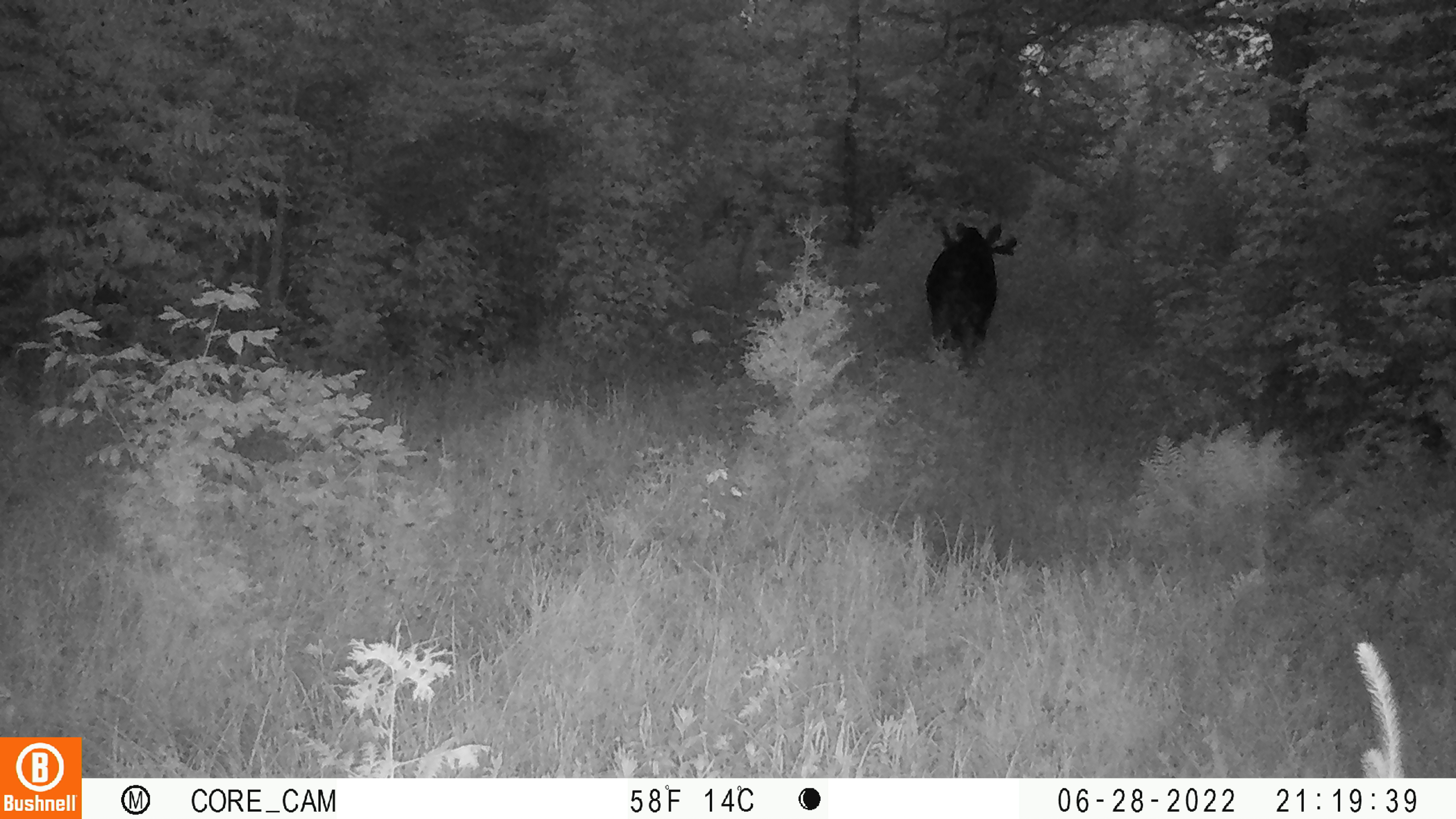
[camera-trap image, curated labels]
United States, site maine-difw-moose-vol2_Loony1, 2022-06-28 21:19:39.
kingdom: Animalia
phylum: Chordata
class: Mammalia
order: Artiodactyla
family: Cervidae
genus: Alces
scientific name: Alces alces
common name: moose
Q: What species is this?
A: Moose (Alces alces).